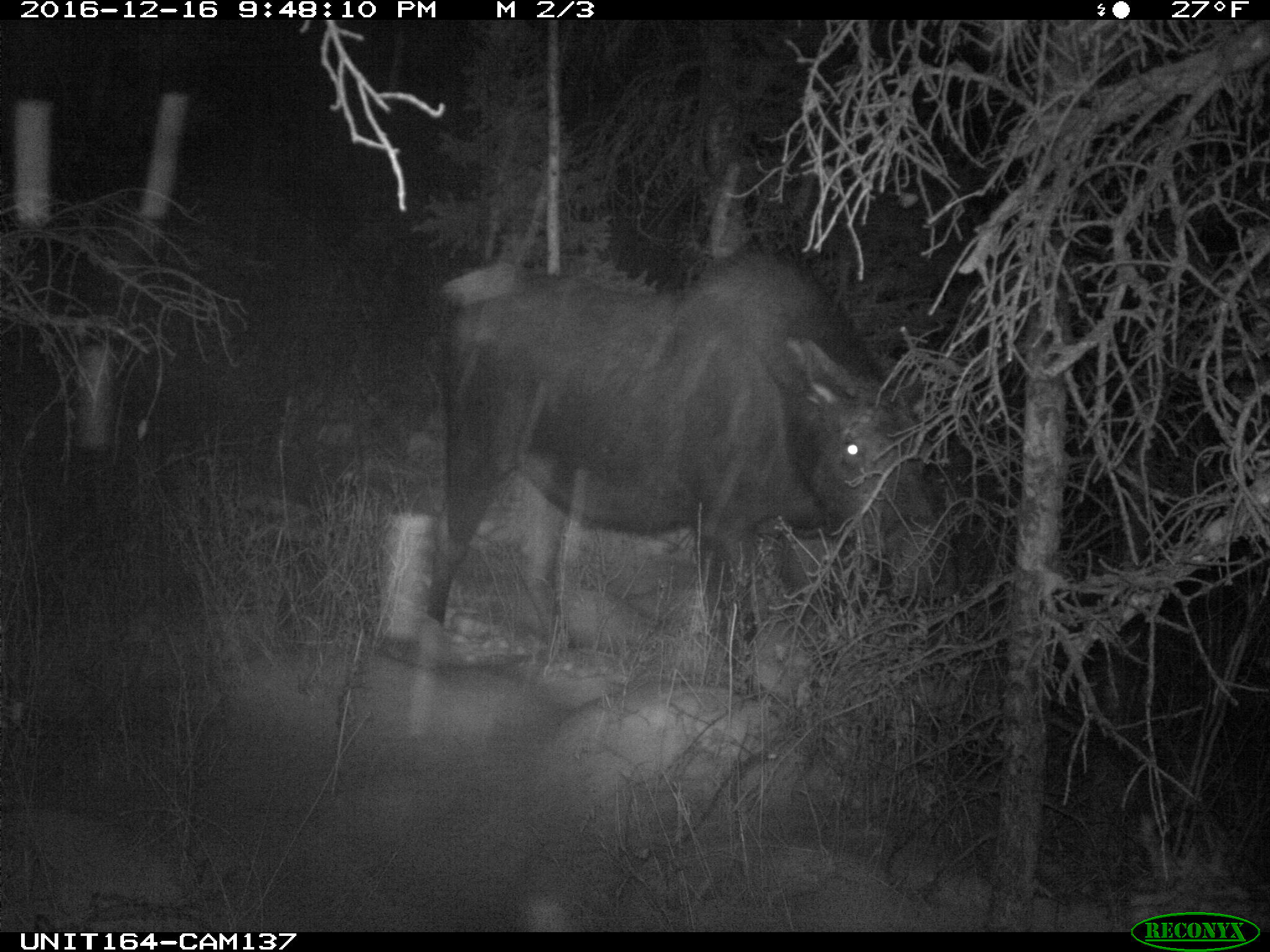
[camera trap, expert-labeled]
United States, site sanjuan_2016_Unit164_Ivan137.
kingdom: Animalia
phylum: Chordata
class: Mammalia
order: Artiodactyla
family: Cervidae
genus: Alces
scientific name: Alces alces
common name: moose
Alces alces (moose).